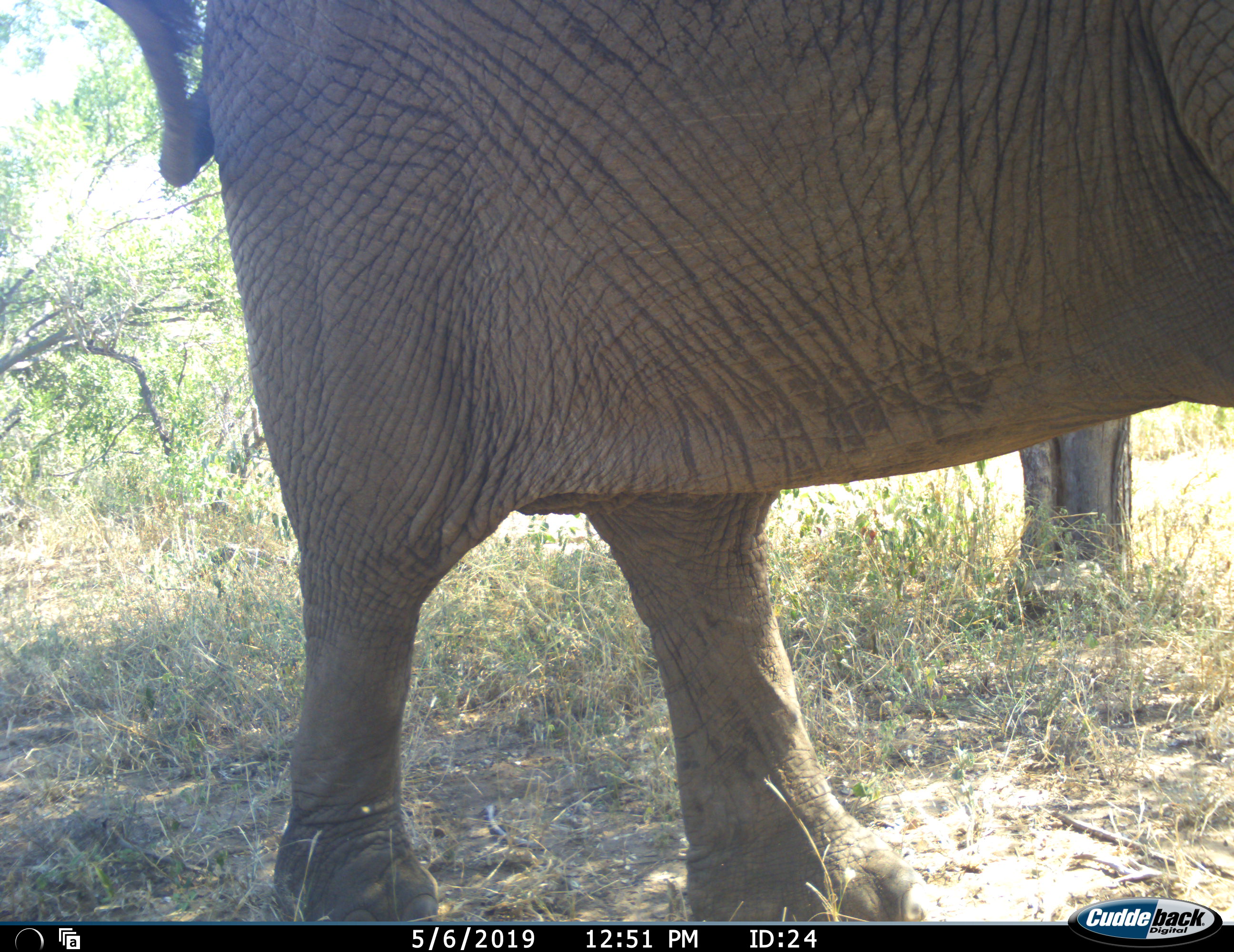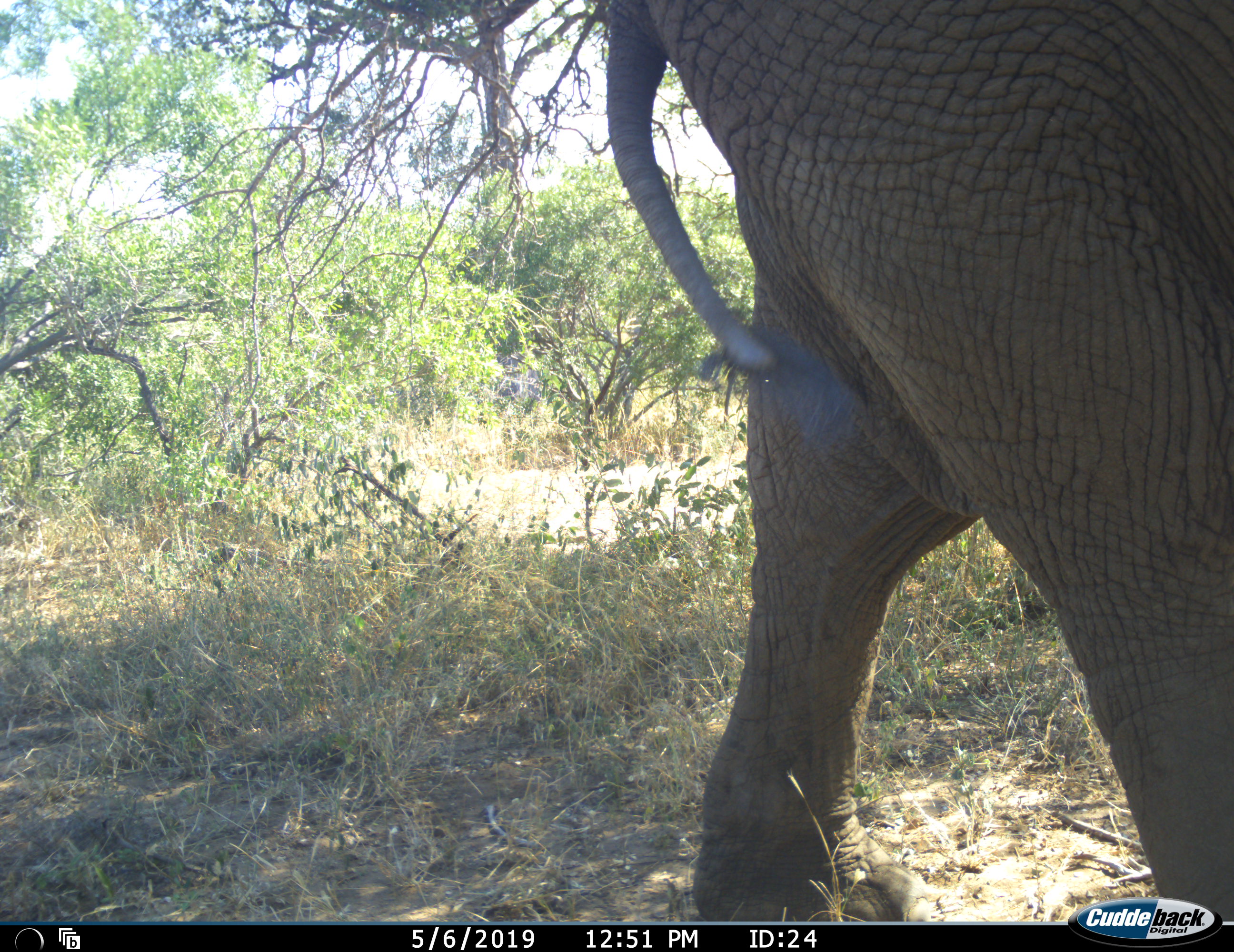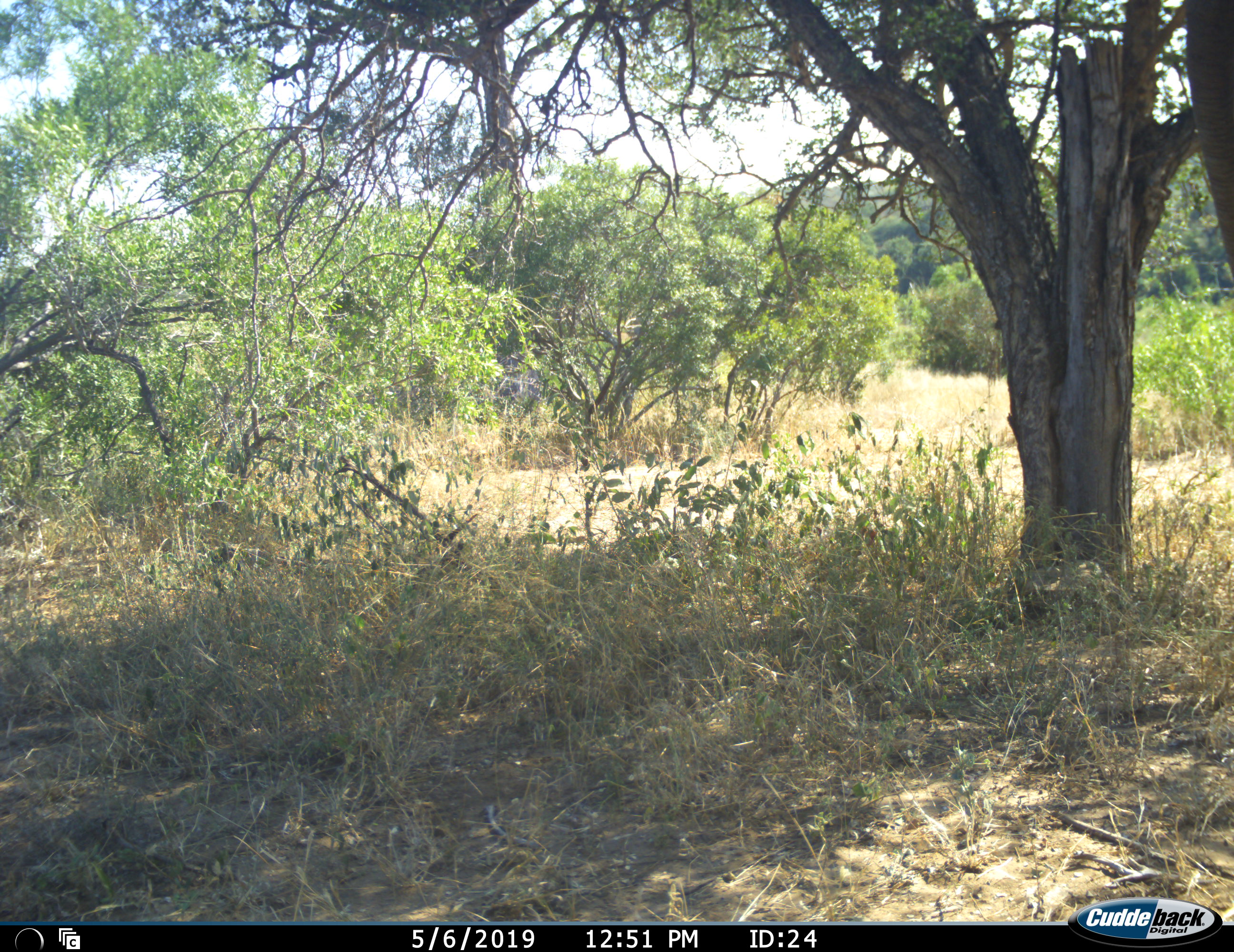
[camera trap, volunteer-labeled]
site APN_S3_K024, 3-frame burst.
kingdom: Animalia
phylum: Chordata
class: Mammalia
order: Proboscidea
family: Elephantidae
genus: Loxodonta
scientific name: Loxodonta africana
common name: african bush elephant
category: elephant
Elephant (african bush elephant) (Loxodonta africana), count 1. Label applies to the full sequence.